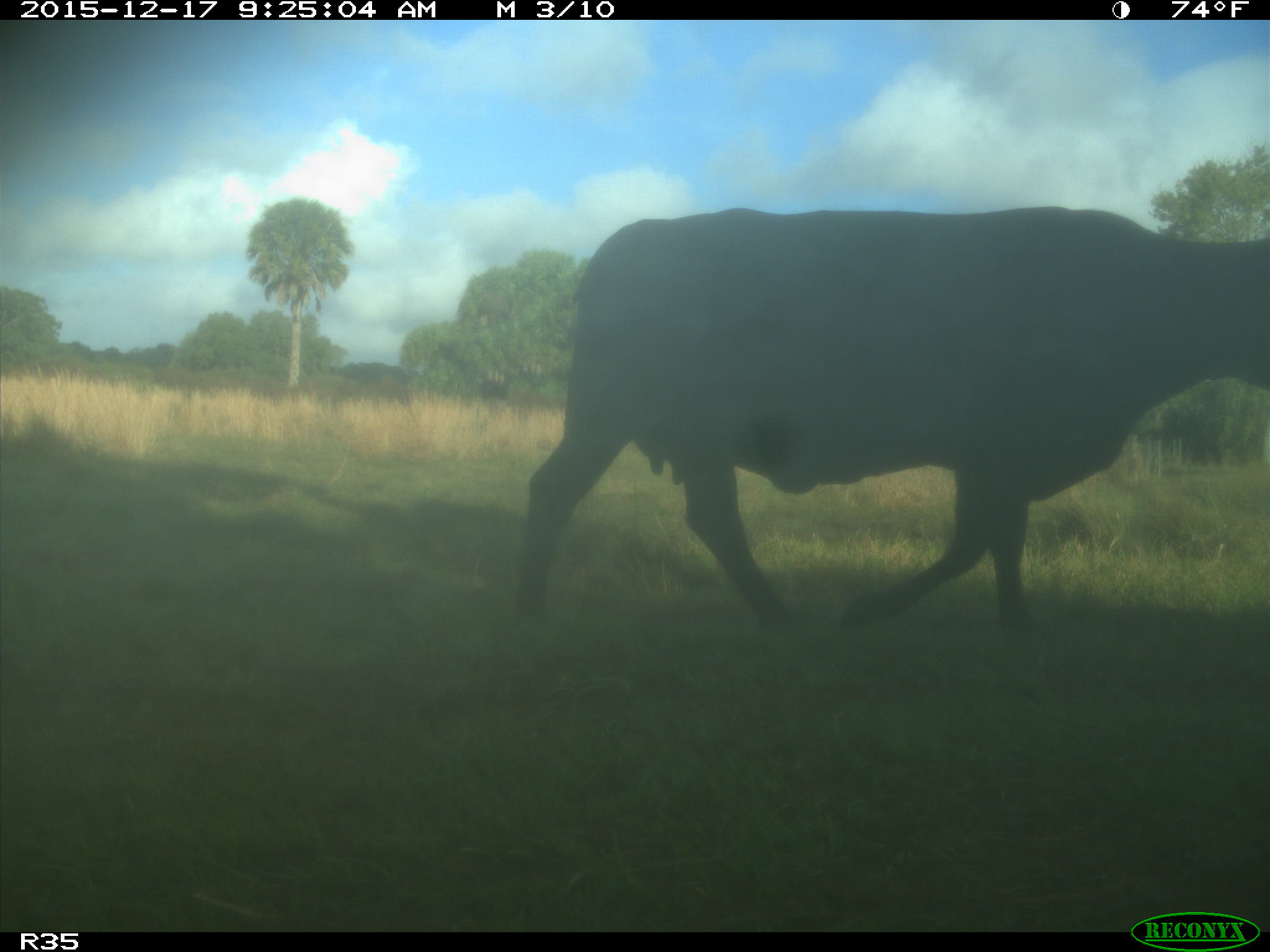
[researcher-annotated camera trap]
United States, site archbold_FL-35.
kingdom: Animalia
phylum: Chordata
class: Mammalia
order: Artiodactyla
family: Bovidae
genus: Bos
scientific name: Bos taurus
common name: domestic cow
Bos taurus (domestic cow).